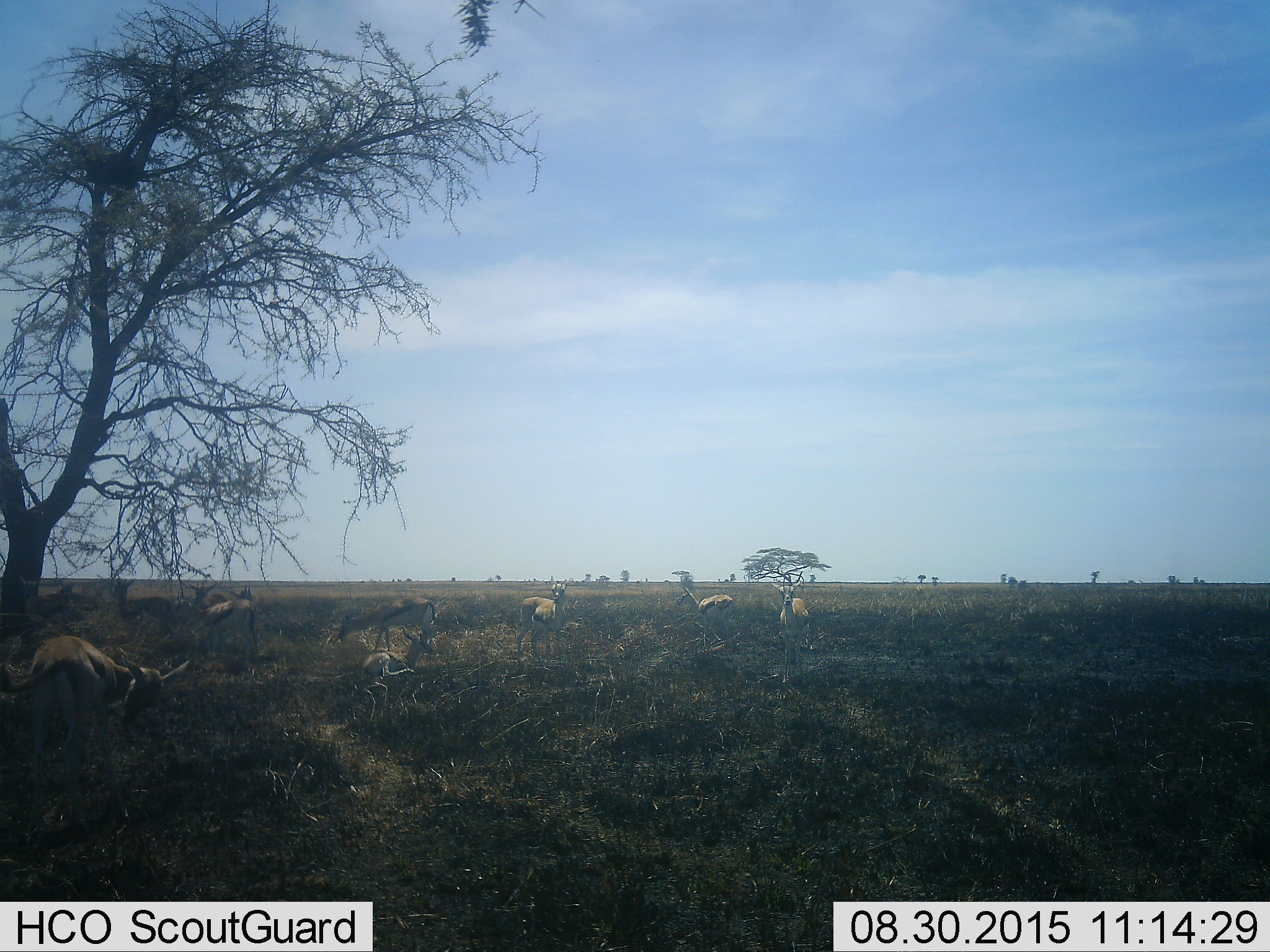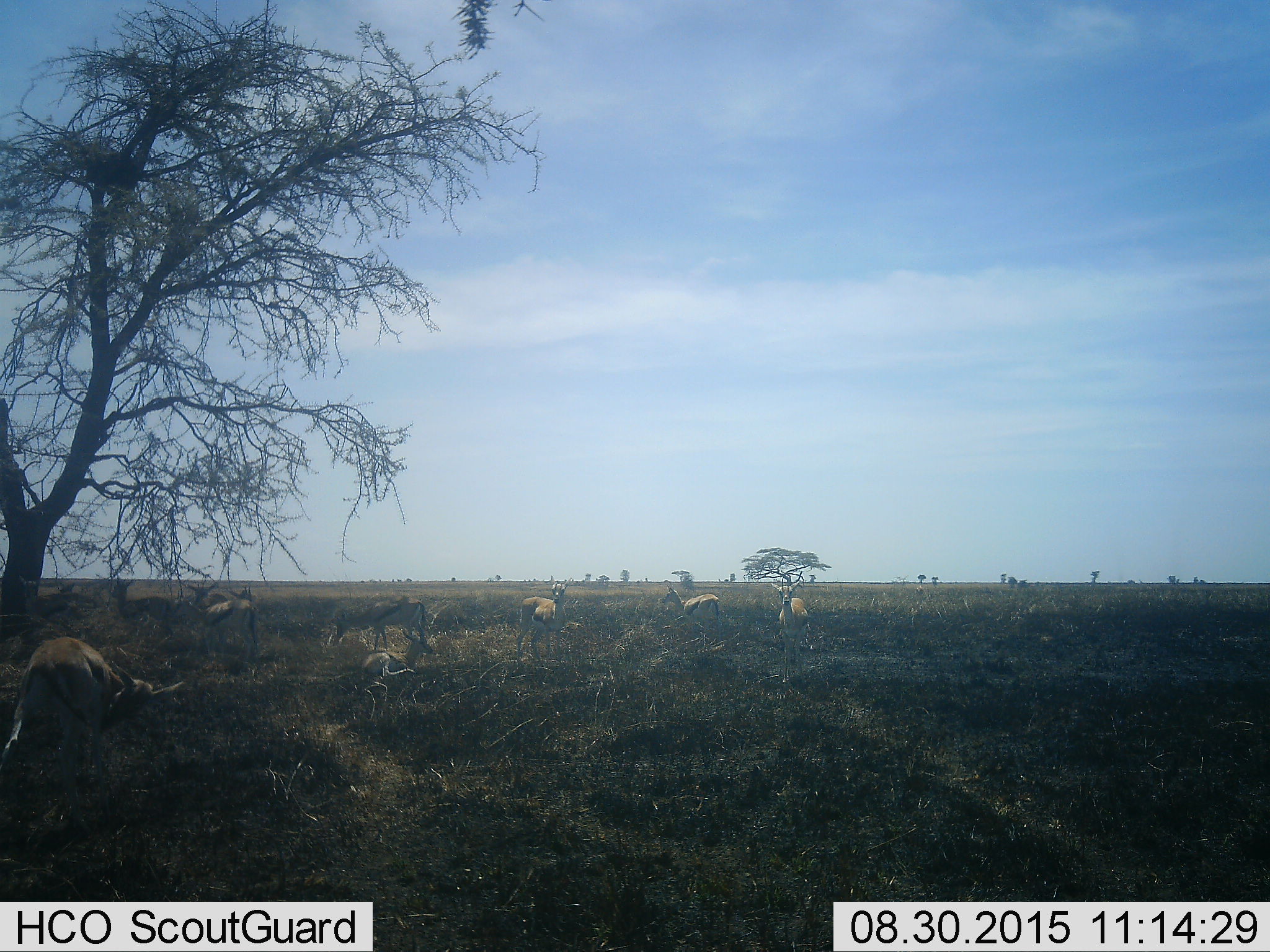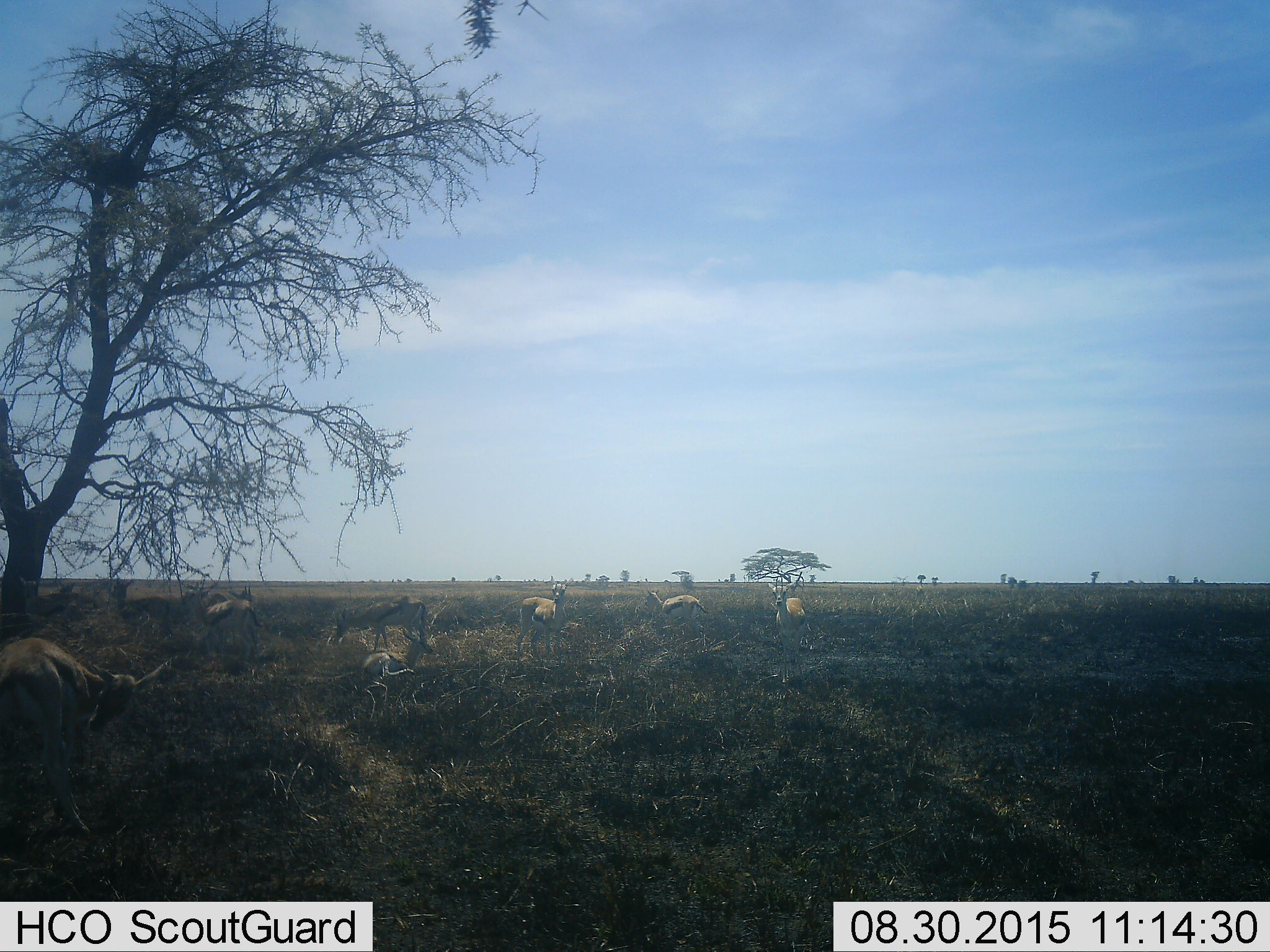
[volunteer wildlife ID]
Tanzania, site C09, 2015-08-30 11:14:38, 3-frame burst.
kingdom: Animalia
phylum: Chordata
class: Mammalia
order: Artiodactyla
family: Bovidae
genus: Eudorcas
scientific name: Eudorcas thomsonii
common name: thomson's gazelle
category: gazellethomsons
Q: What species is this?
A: Gazellethomsons (thomson's gazelle) (Eudorcas thomsonii).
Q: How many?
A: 10.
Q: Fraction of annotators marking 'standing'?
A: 92%.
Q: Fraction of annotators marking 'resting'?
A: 23%.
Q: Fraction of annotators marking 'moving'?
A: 31%.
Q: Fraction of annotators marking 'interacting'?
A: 23%.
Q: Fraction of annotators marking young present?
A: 15%.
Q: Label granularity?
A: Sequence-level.